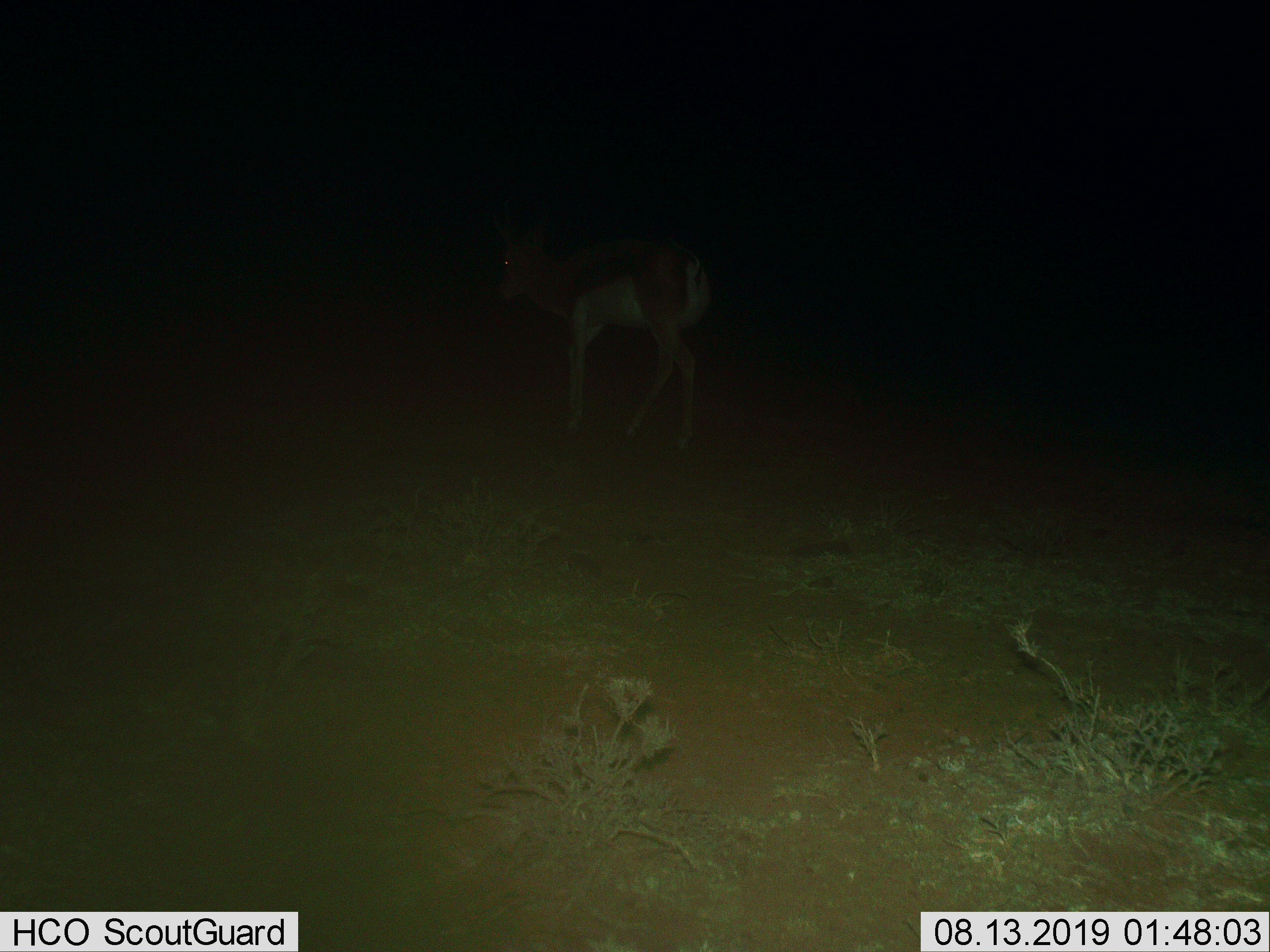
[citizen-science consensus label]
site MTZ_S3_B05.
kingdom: Animalia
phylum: Chordata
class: Mammalia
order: Artiodactyla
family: Bovidae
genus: Antidorcas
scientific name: Antidorcas marsupialis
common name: springbok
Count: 1.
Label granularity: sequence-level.